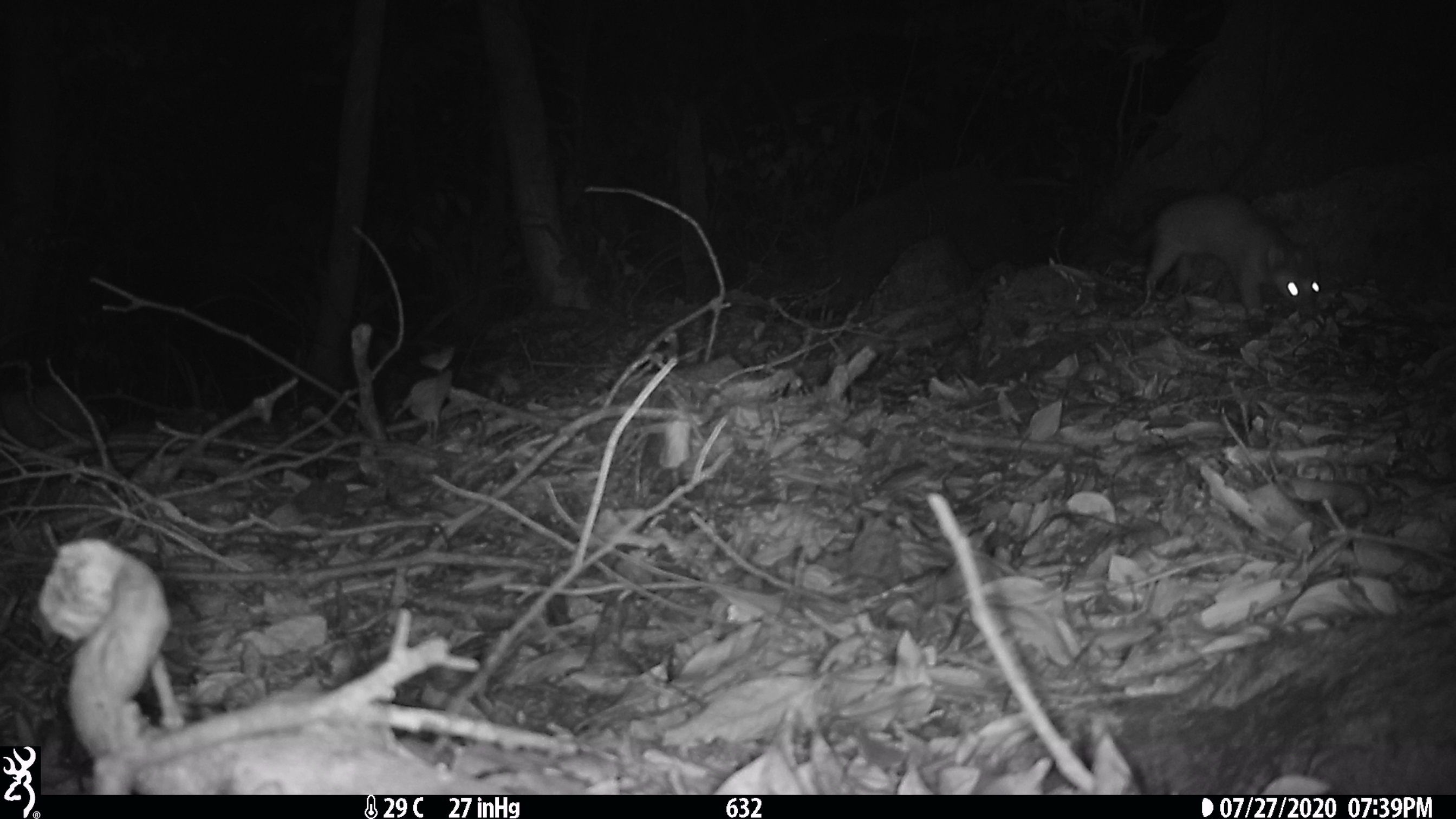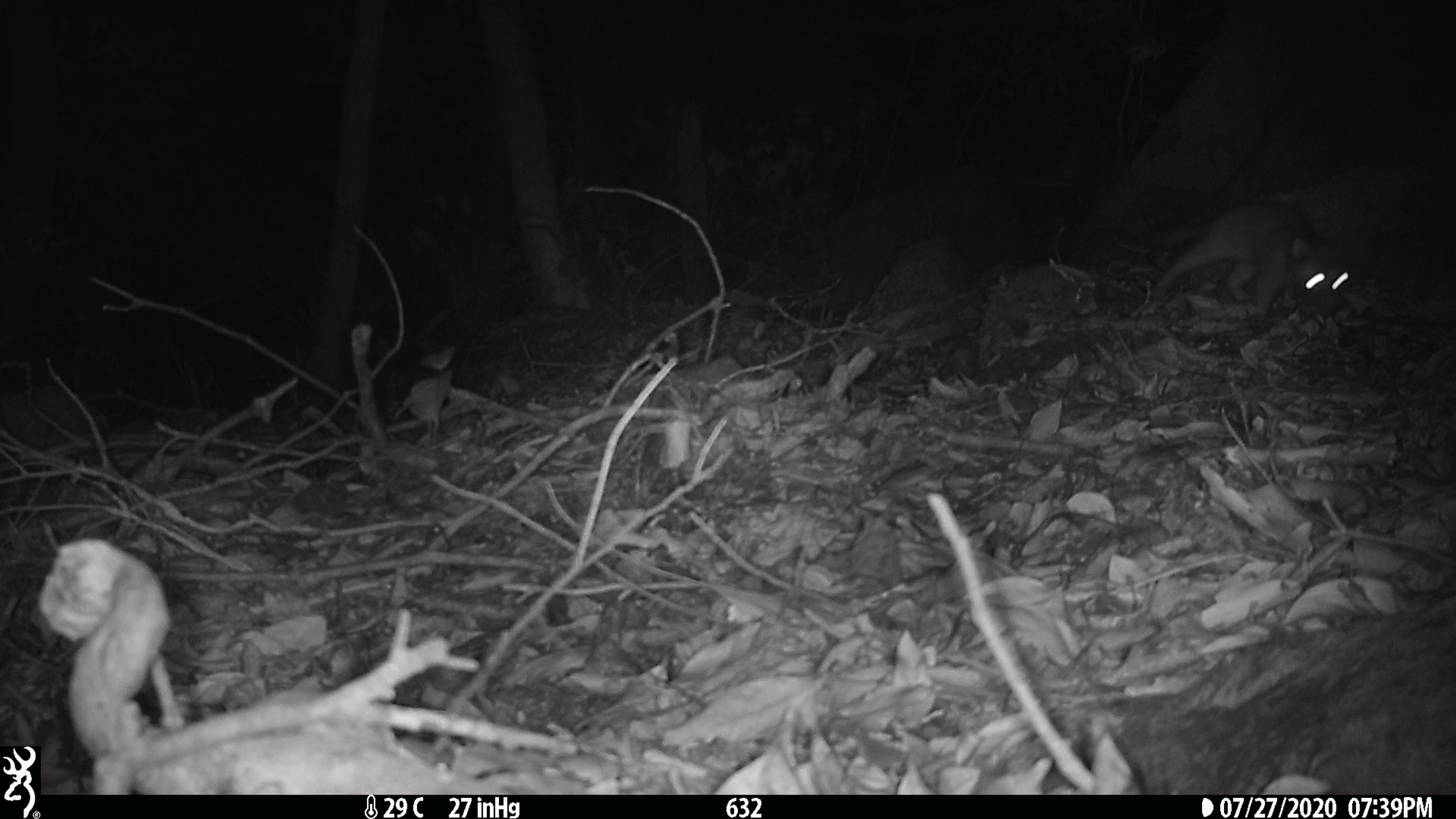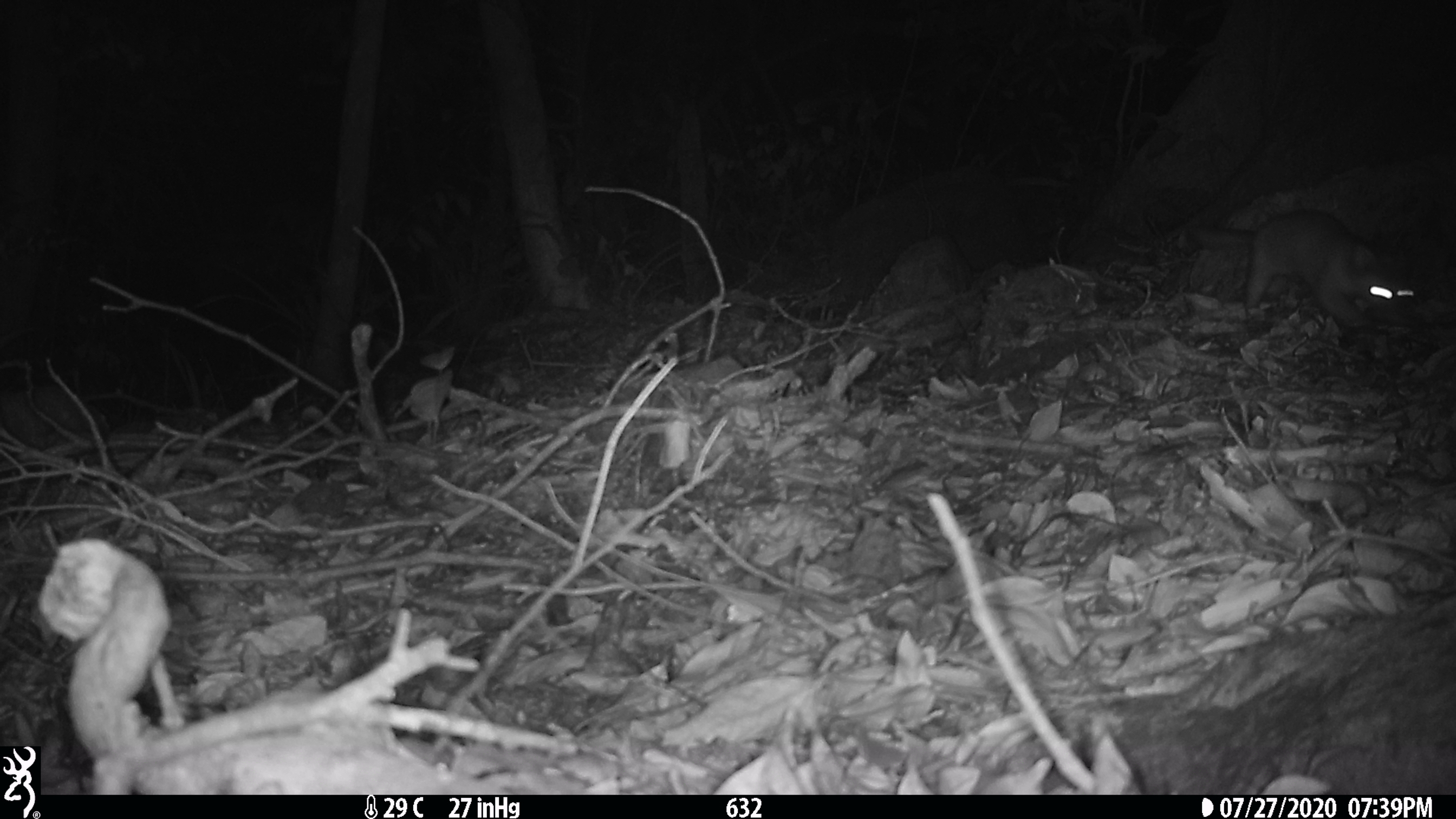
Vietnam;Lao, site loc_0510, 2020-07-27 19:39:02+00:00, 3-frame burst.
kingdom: Animalia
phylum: Chordata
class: Mammalia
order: Carnivora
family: Mustelidae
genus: Melogale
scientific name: Melogale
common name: ferret badger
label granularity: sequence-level